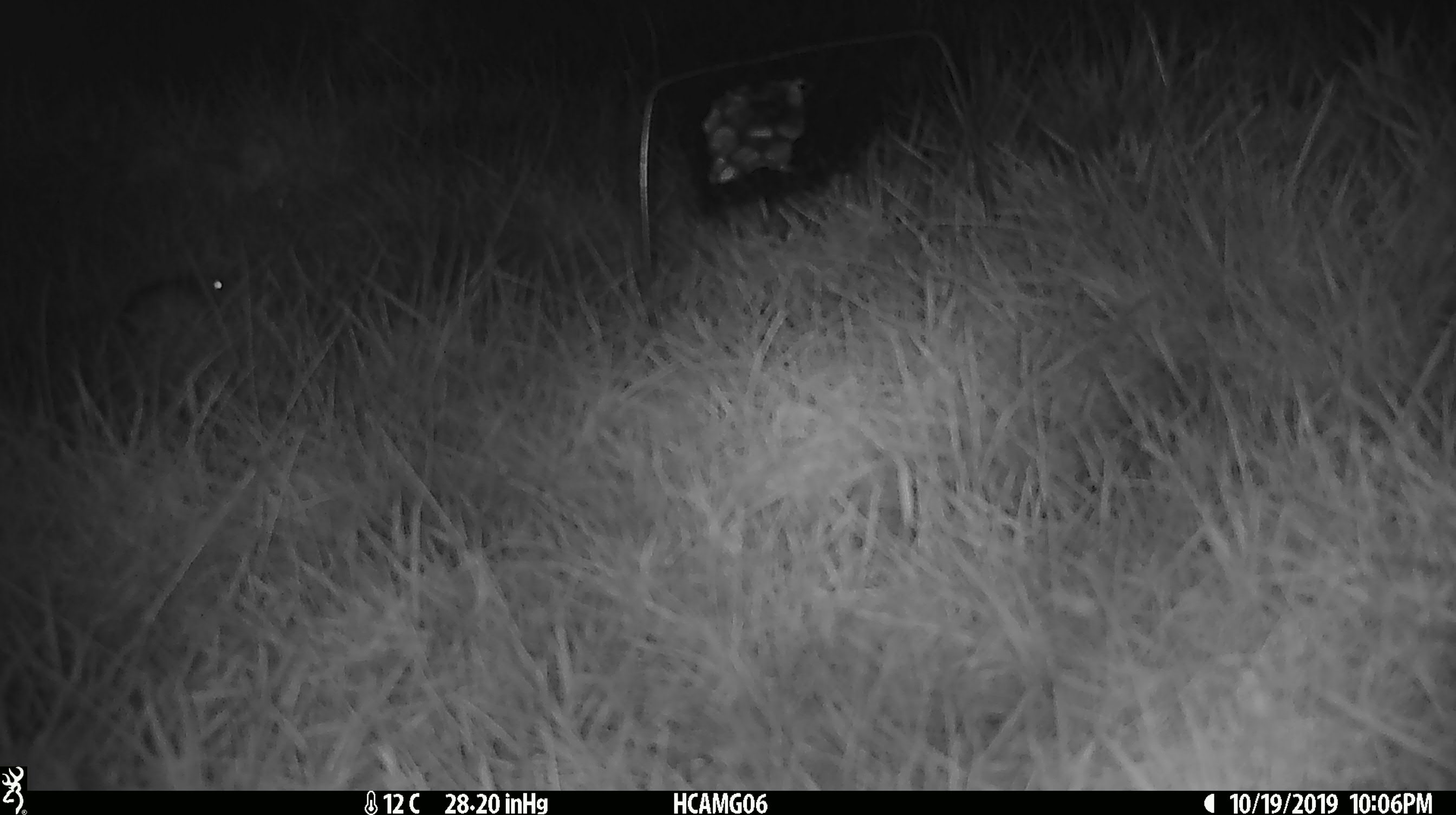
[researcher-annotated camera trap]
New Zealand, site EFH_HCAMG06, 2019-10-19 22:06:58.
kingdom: Animalia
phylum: Chordata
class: Mammalia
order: Rodentia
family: Muridae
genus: Mus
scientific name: Mus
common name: mouse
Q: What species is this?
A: Mouse (Mus).